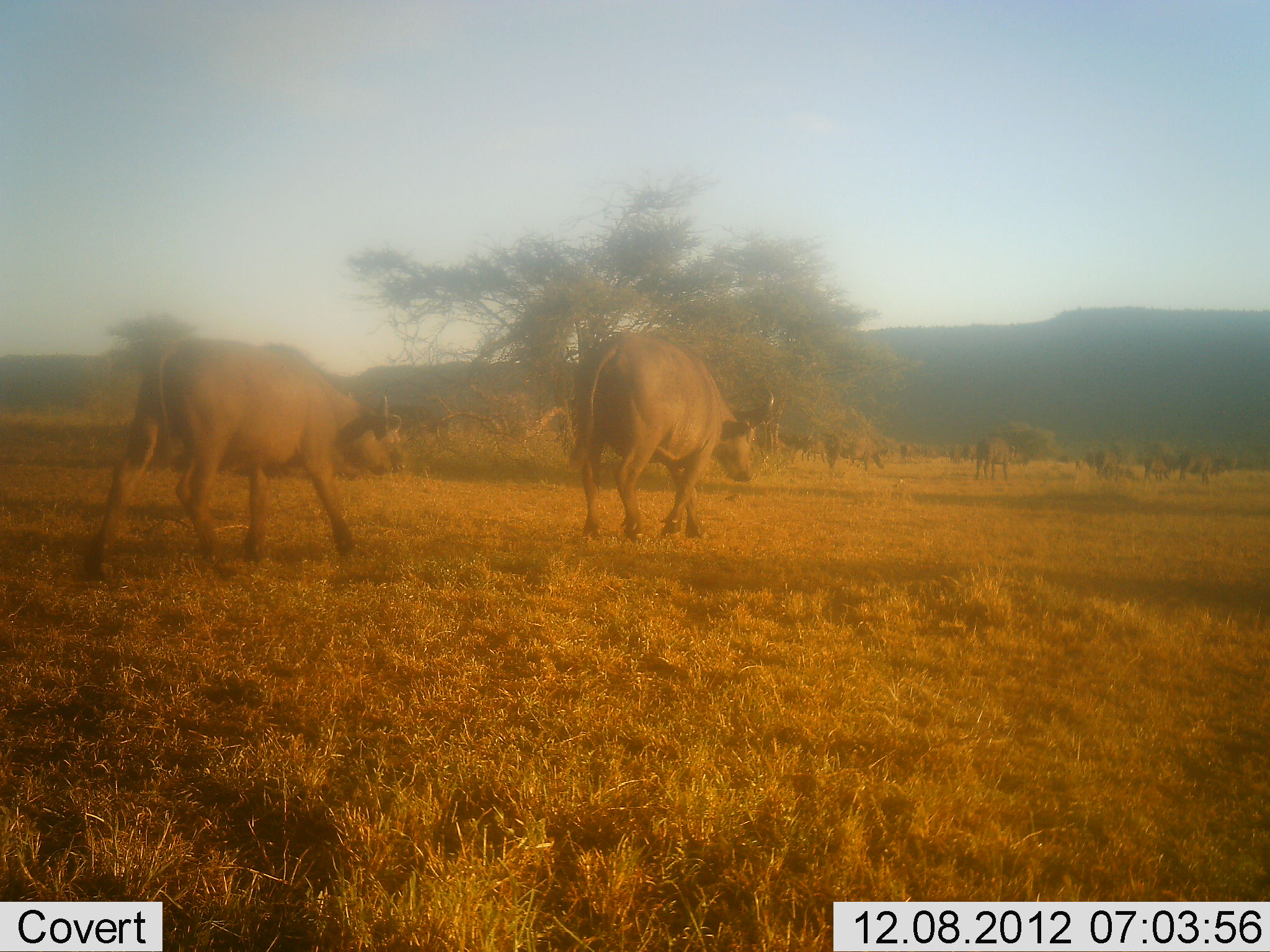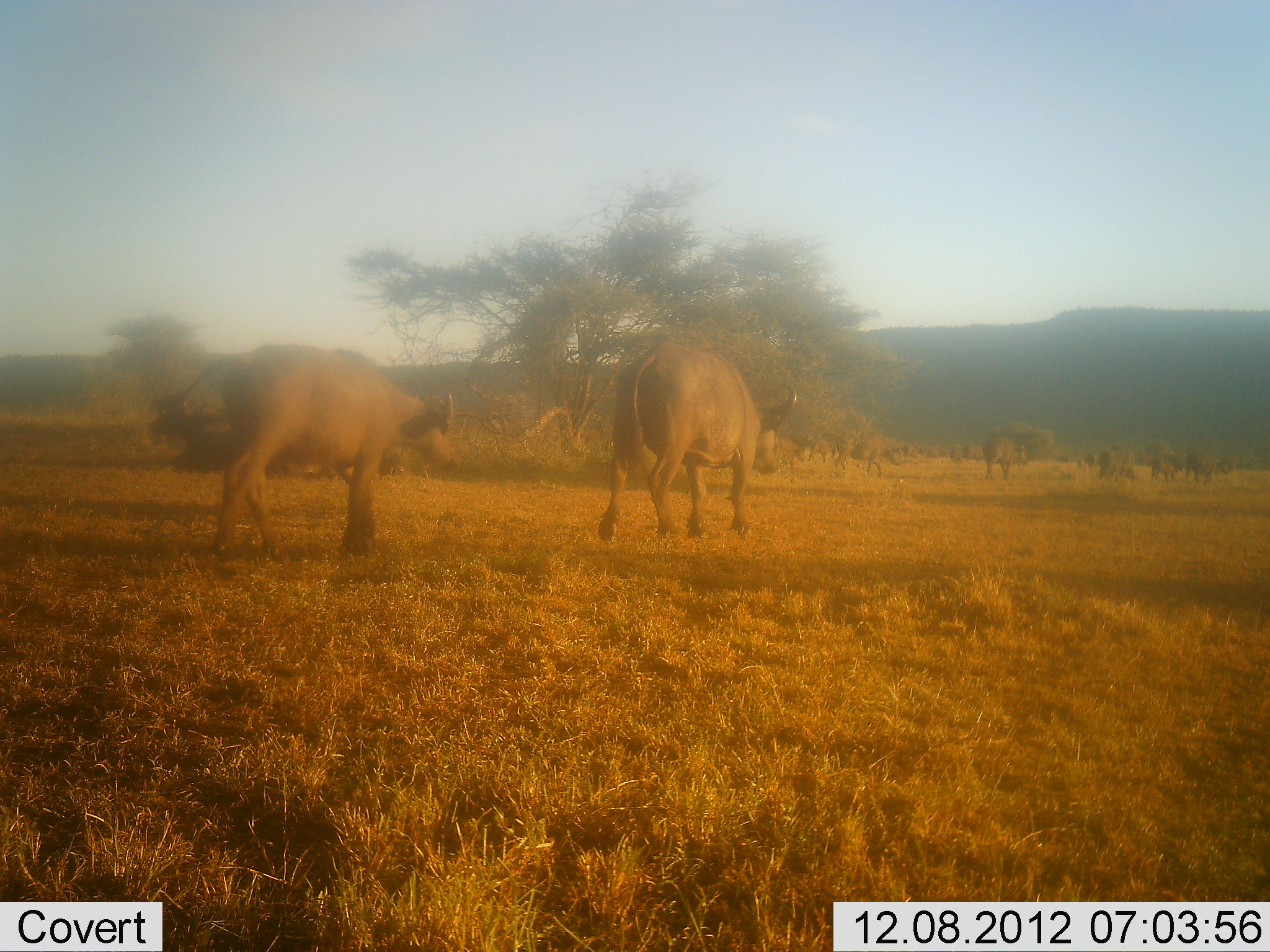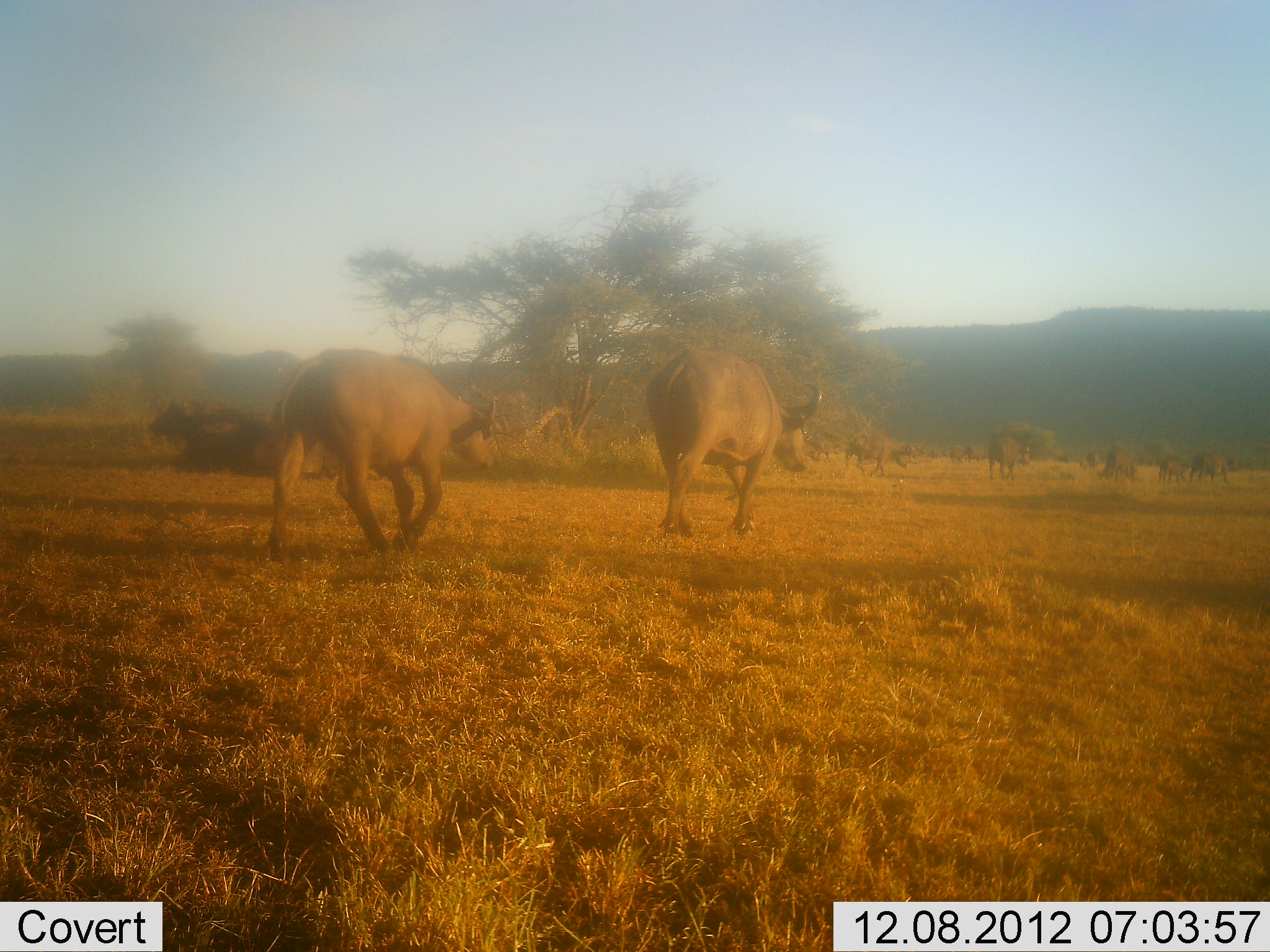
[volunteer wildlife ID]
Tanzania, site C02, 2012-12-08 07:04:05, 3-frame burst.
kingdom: Animalia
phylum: Chordata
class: Mammalia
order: Artiodactyla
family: Bovidae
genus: Syncerus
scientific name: Syncerus caffer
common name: cape buffalo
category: buffalo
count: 11-50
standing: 6%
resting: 0%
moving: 97%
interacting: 0%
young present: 28%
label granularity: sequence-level